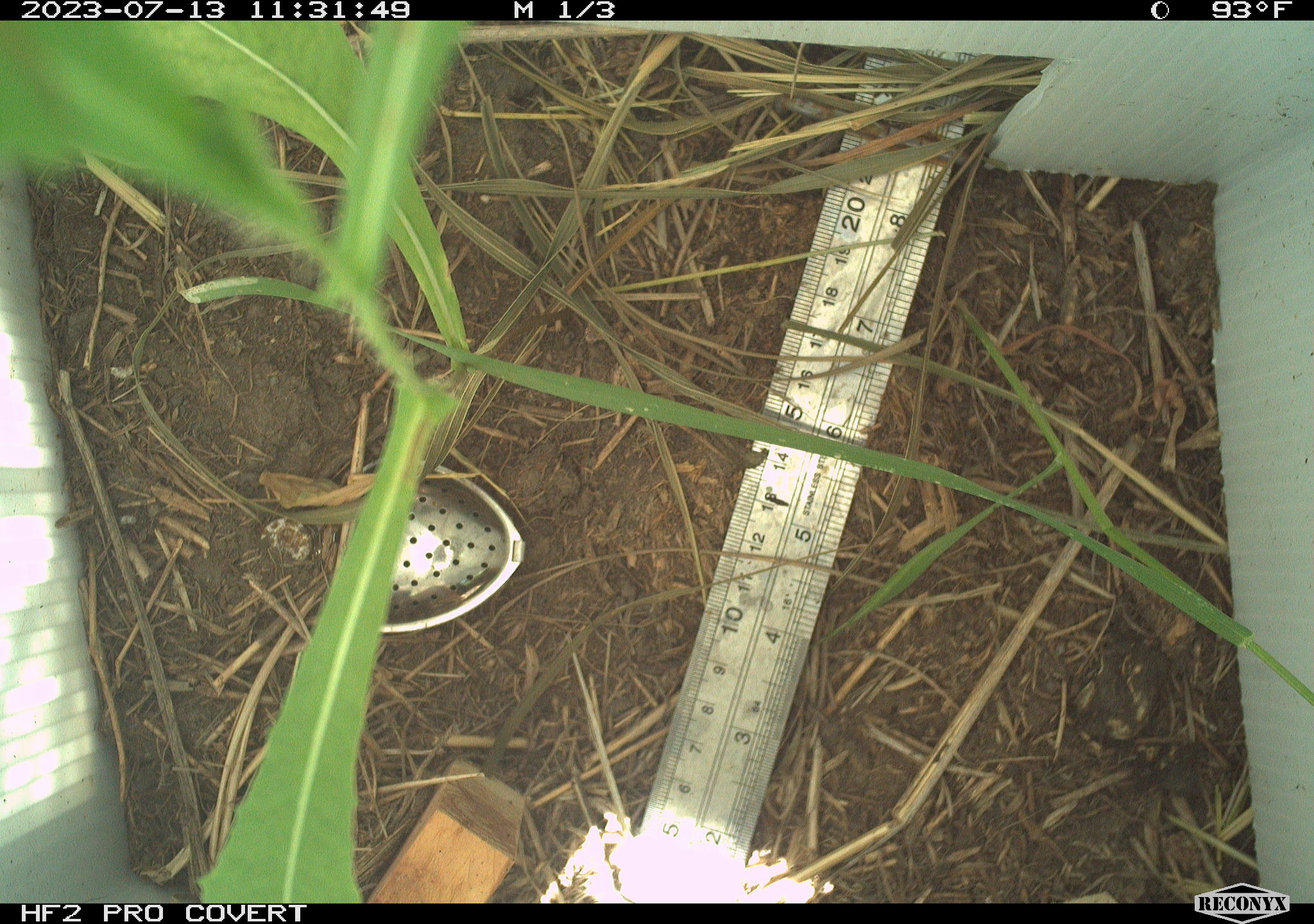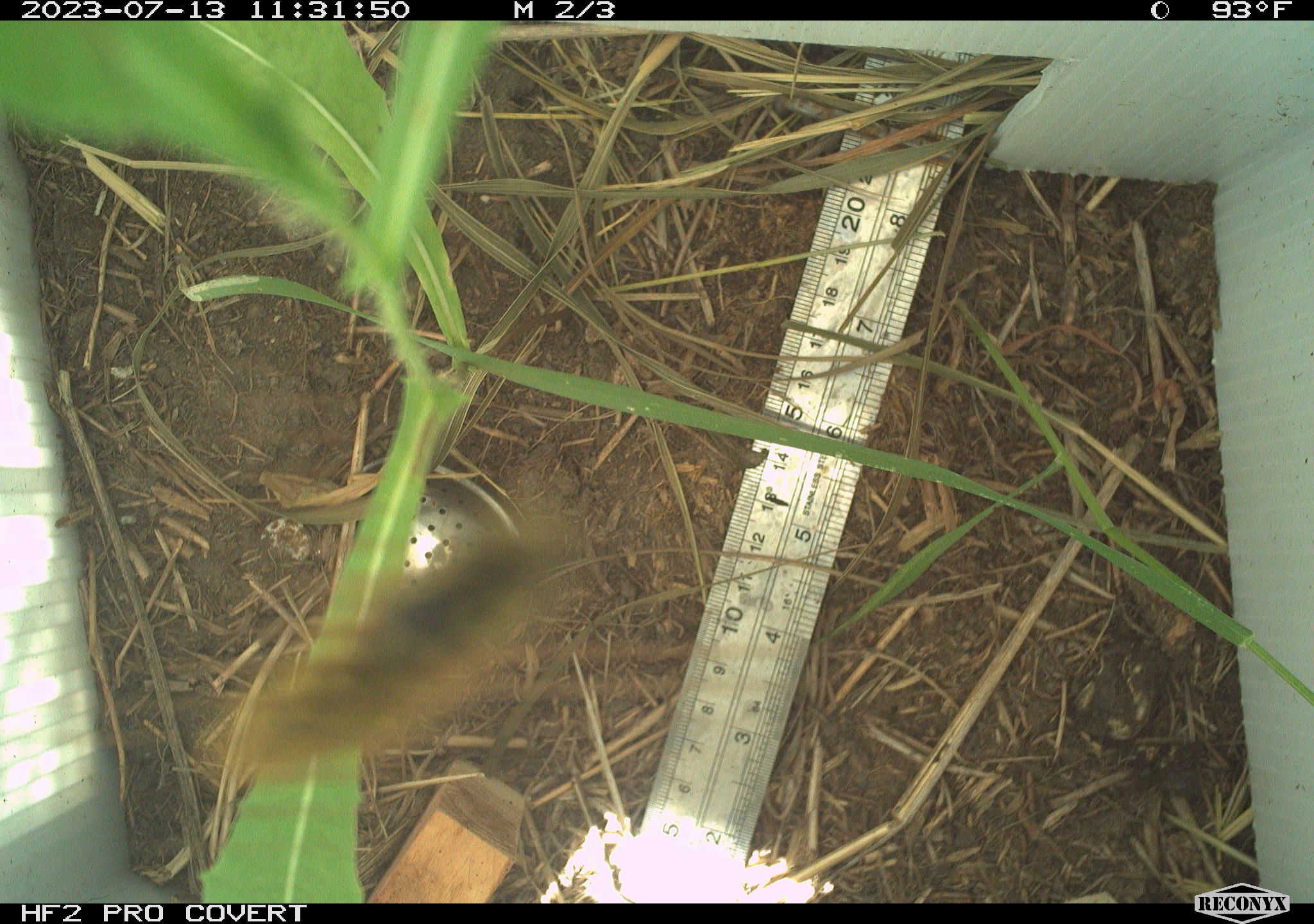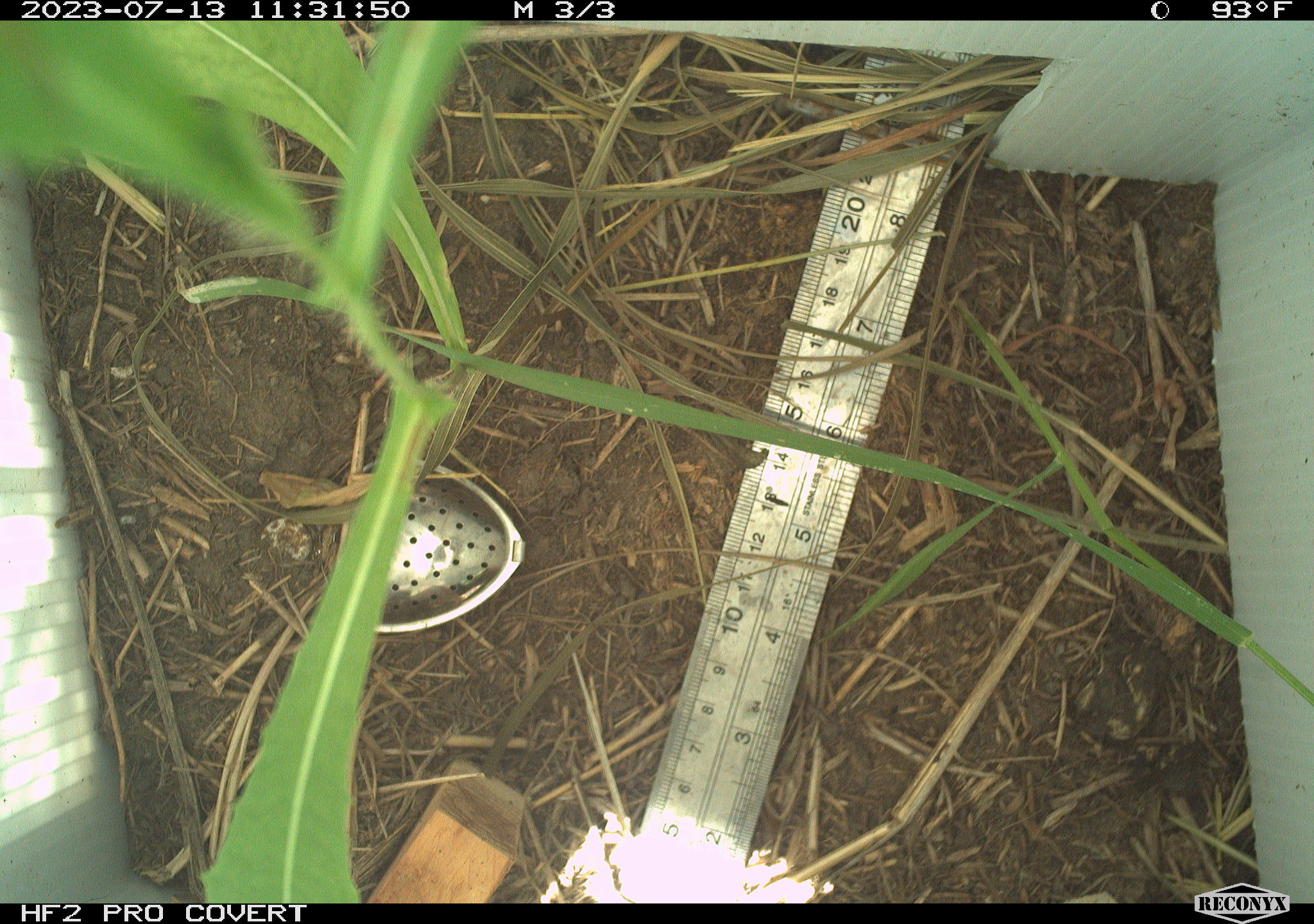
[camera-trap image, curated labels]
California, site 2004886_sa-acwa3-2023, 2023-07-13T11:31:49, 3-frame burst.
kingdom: Animalia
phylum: Arthropoda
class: Insecta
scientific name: Insecta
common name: insect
Insect (Insecta).